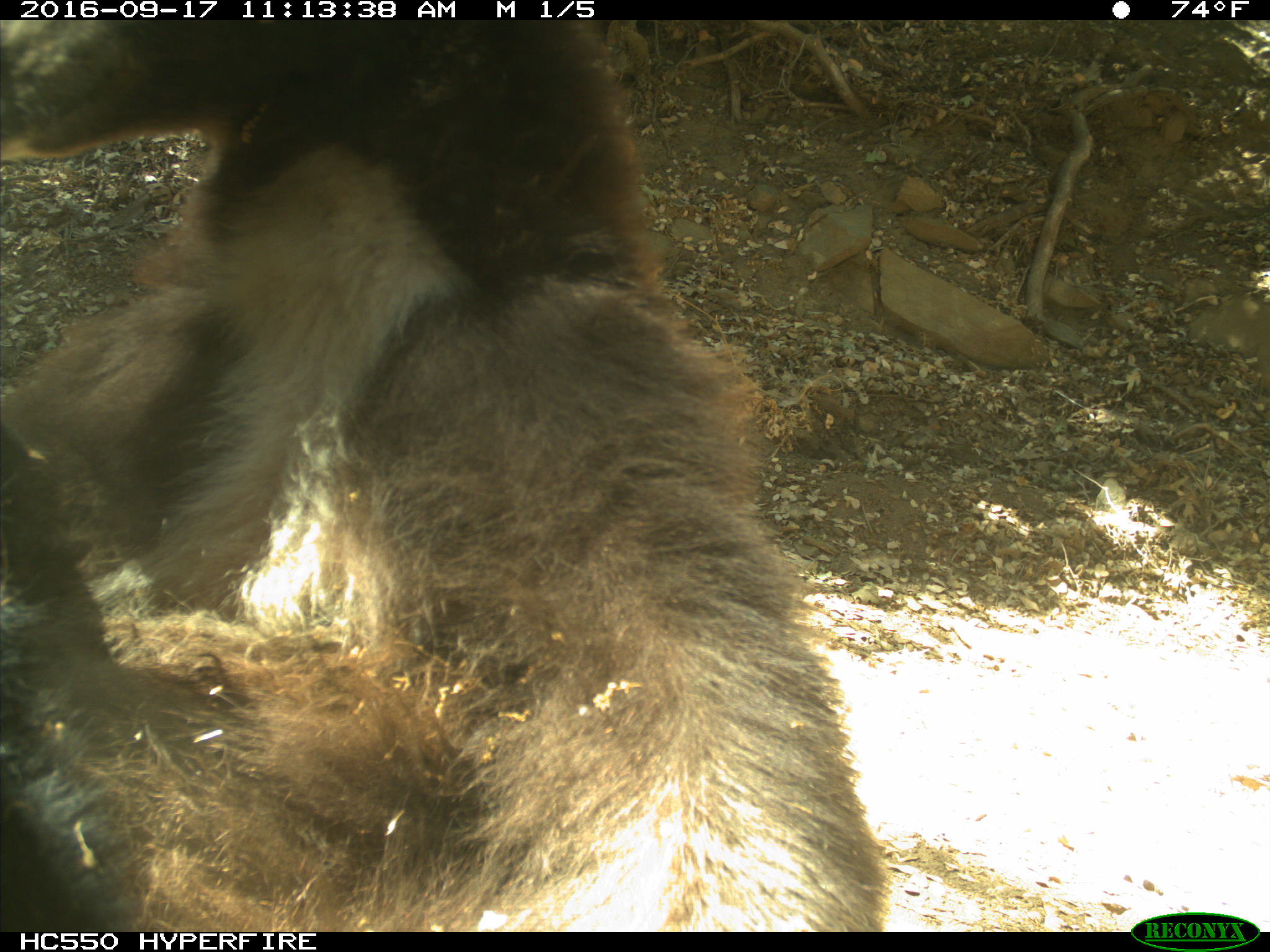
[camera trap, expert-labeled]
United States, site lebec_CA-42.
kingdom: Animalia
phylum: Chordata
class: Mammalia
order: Carnivora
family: Ursidae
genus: Ursus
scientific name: Ursus americanus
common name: american black bear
Ursus americanus (american black bear).